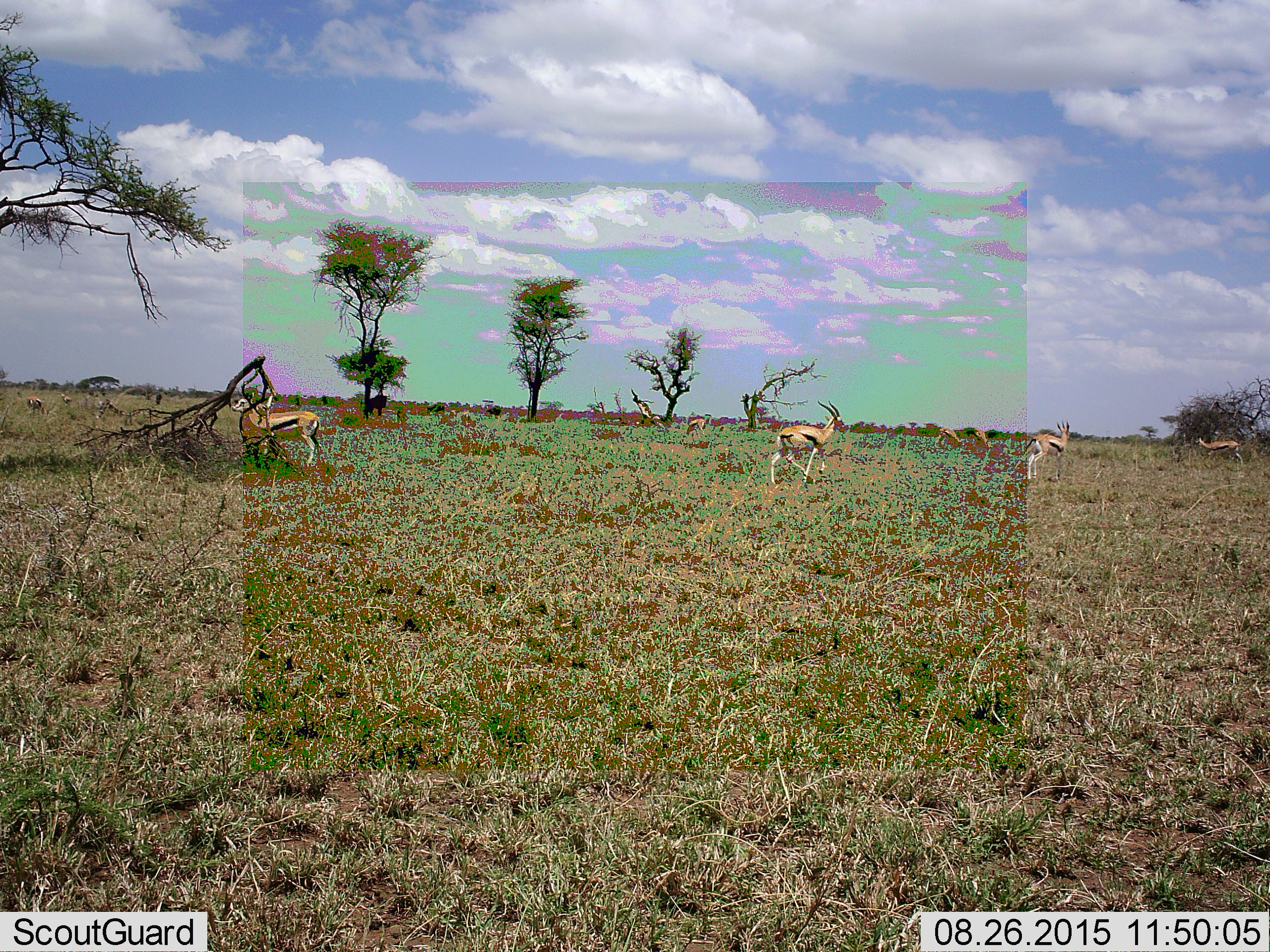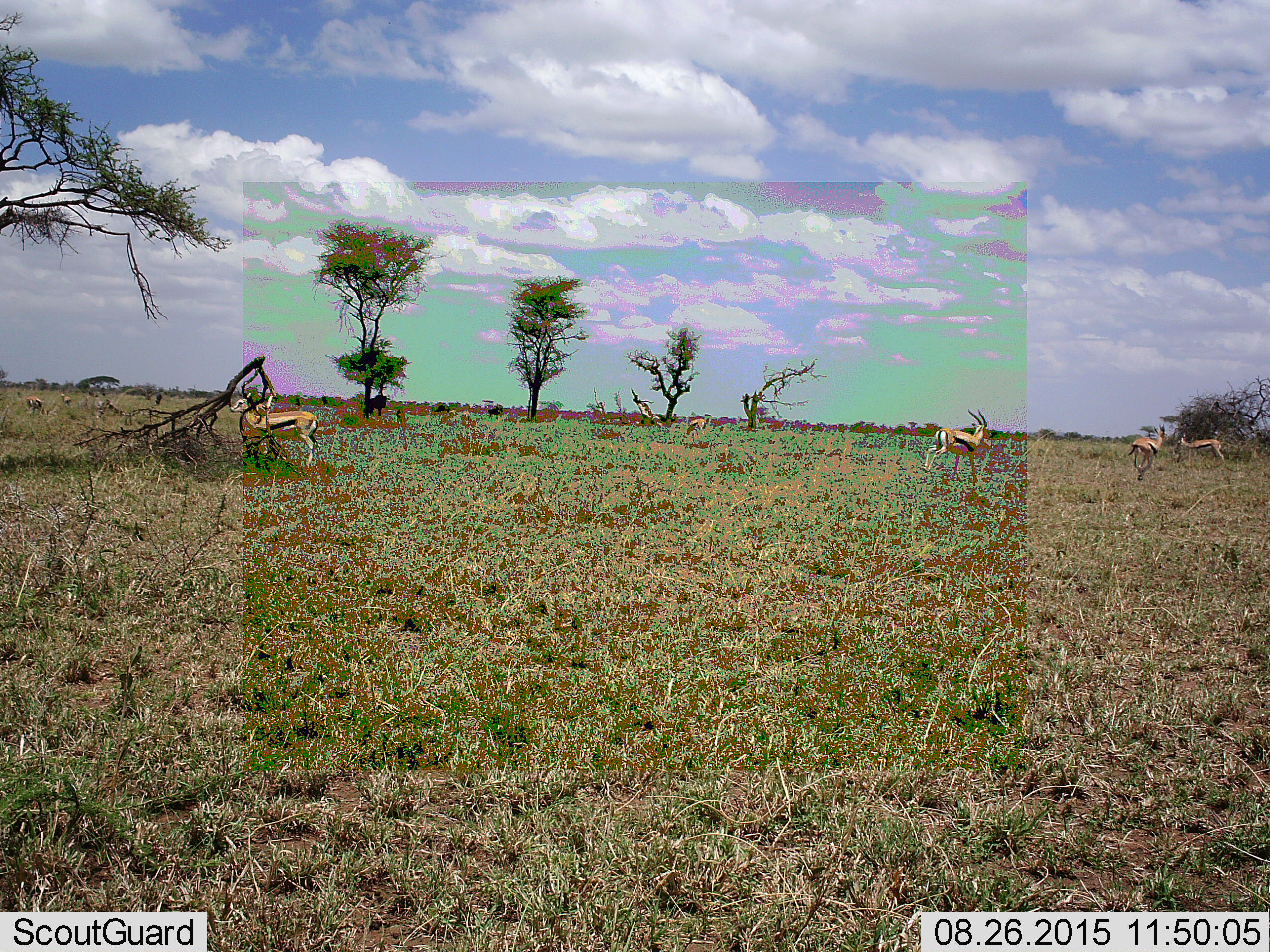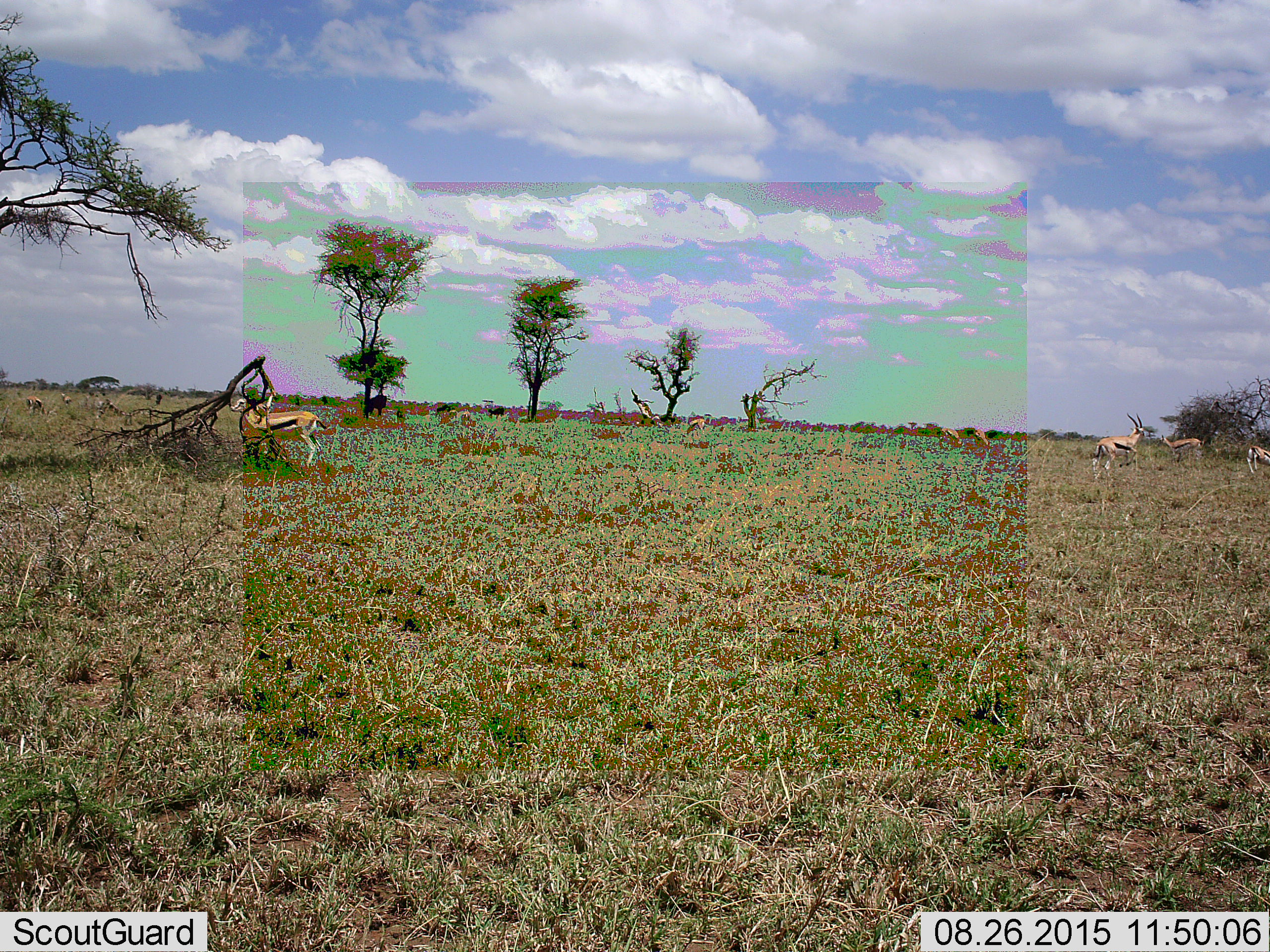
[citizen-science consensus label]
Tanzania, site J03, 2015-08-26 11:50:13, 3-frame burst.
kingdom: Animalia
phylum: Chordata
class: Mammalia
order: Artiodactyla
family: Bovidae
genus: Eudorcas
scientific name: Eudorcas thomsonii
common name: thomson's gazelle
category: gazellethomsons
Gazellethomsons (thomson's gazelle) (Eudorcas thomsonii), count 10. Behavior (volunteer vote fractions): standing 67%, resting 0%, moving 78%, interacting 11%. Young present (vote fraction): 0%. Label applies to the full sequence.